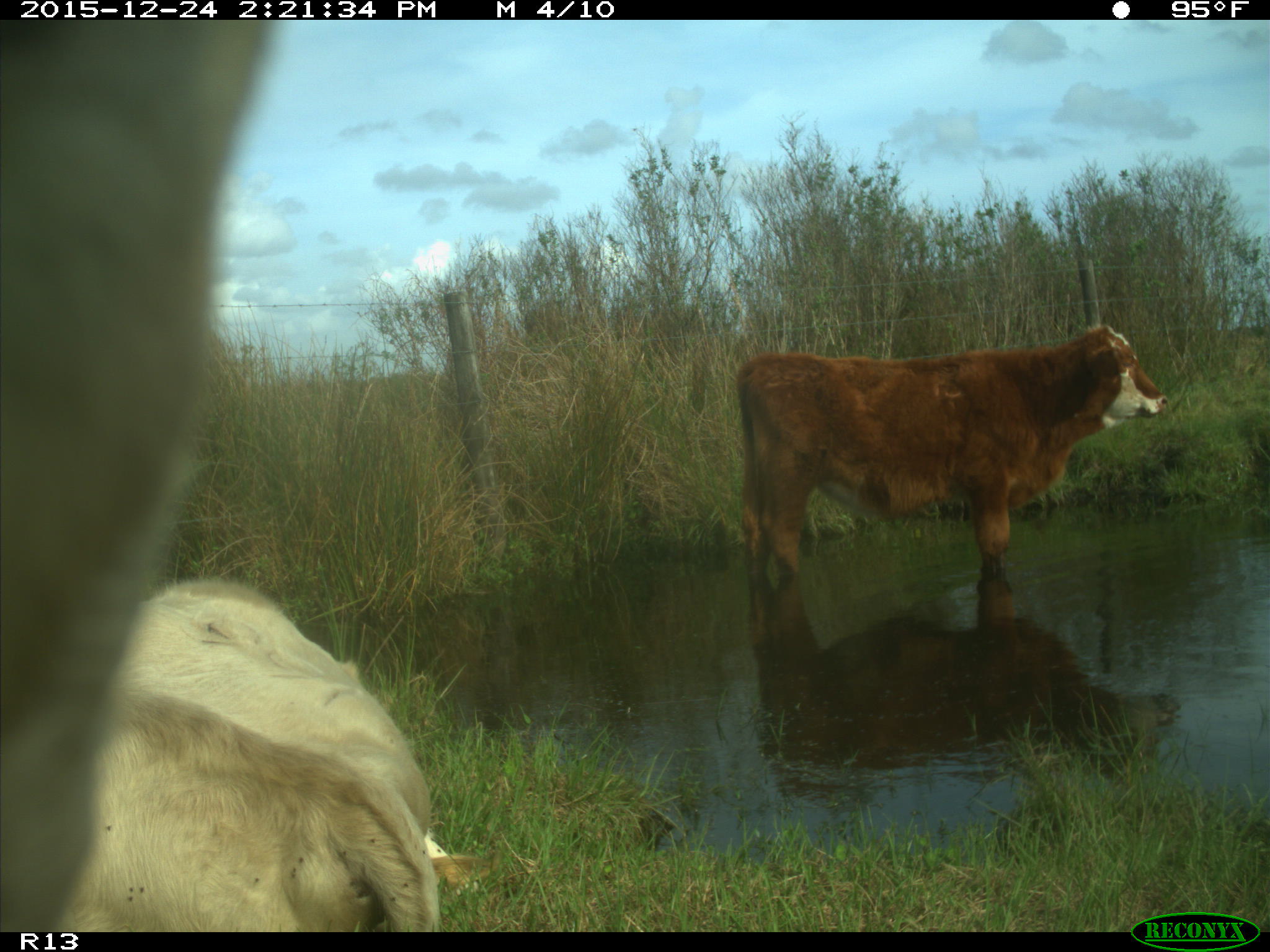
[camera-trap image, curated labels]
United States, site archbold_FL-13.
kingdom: Animalia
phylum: Chordata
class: Mammalia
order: Artiodactyla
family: Bovidae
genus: Bos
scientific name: Bos taurus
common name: domestic cow